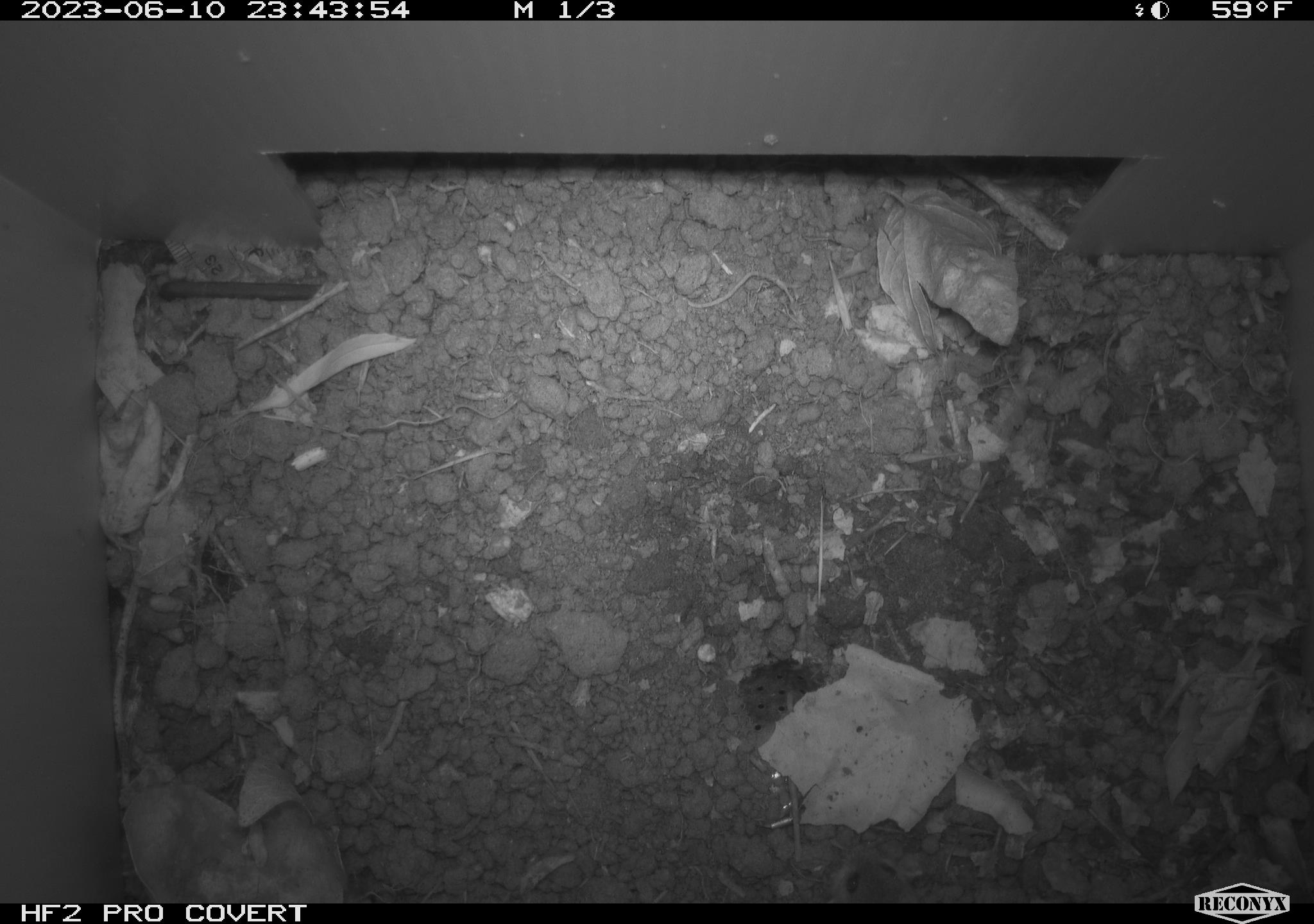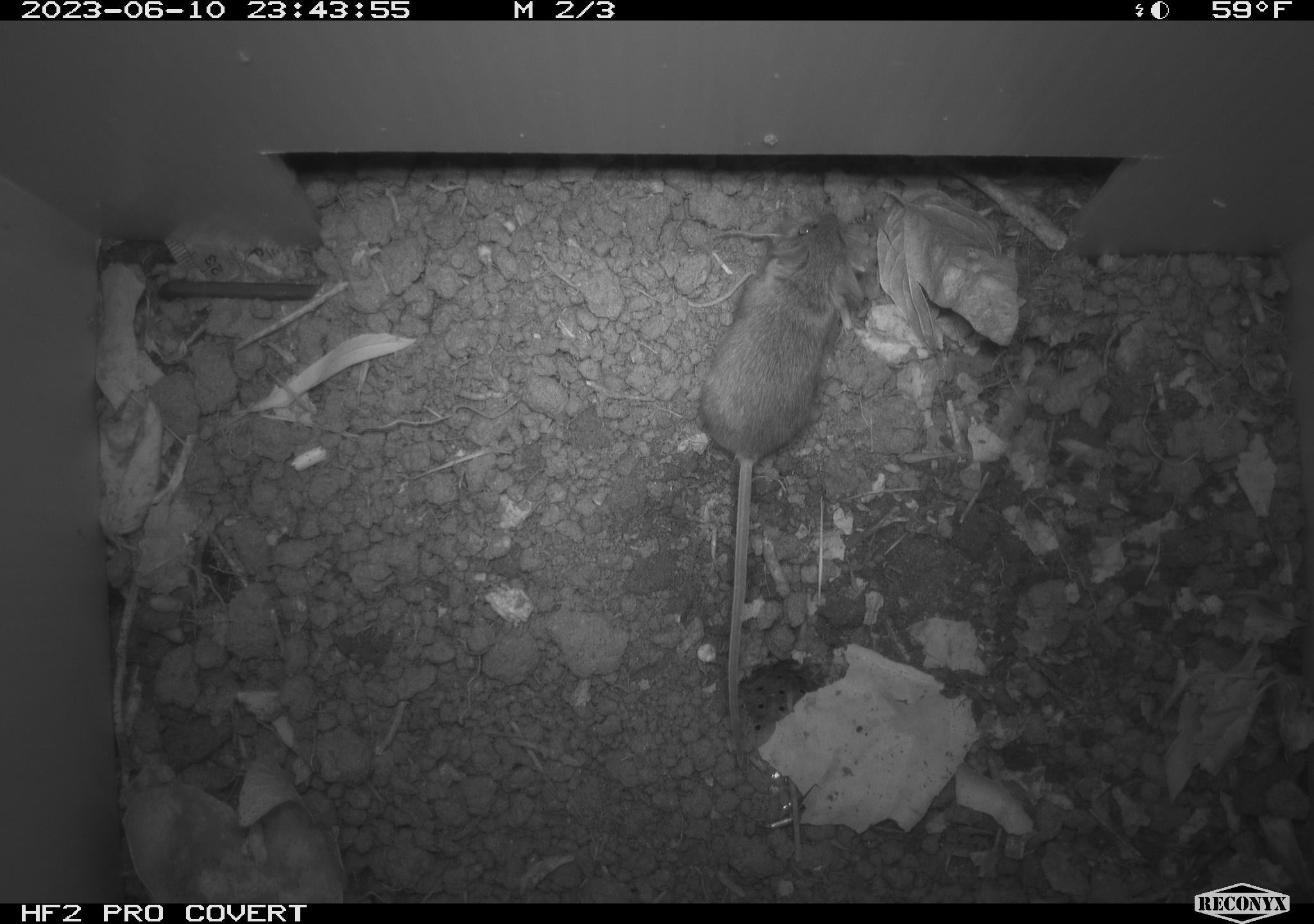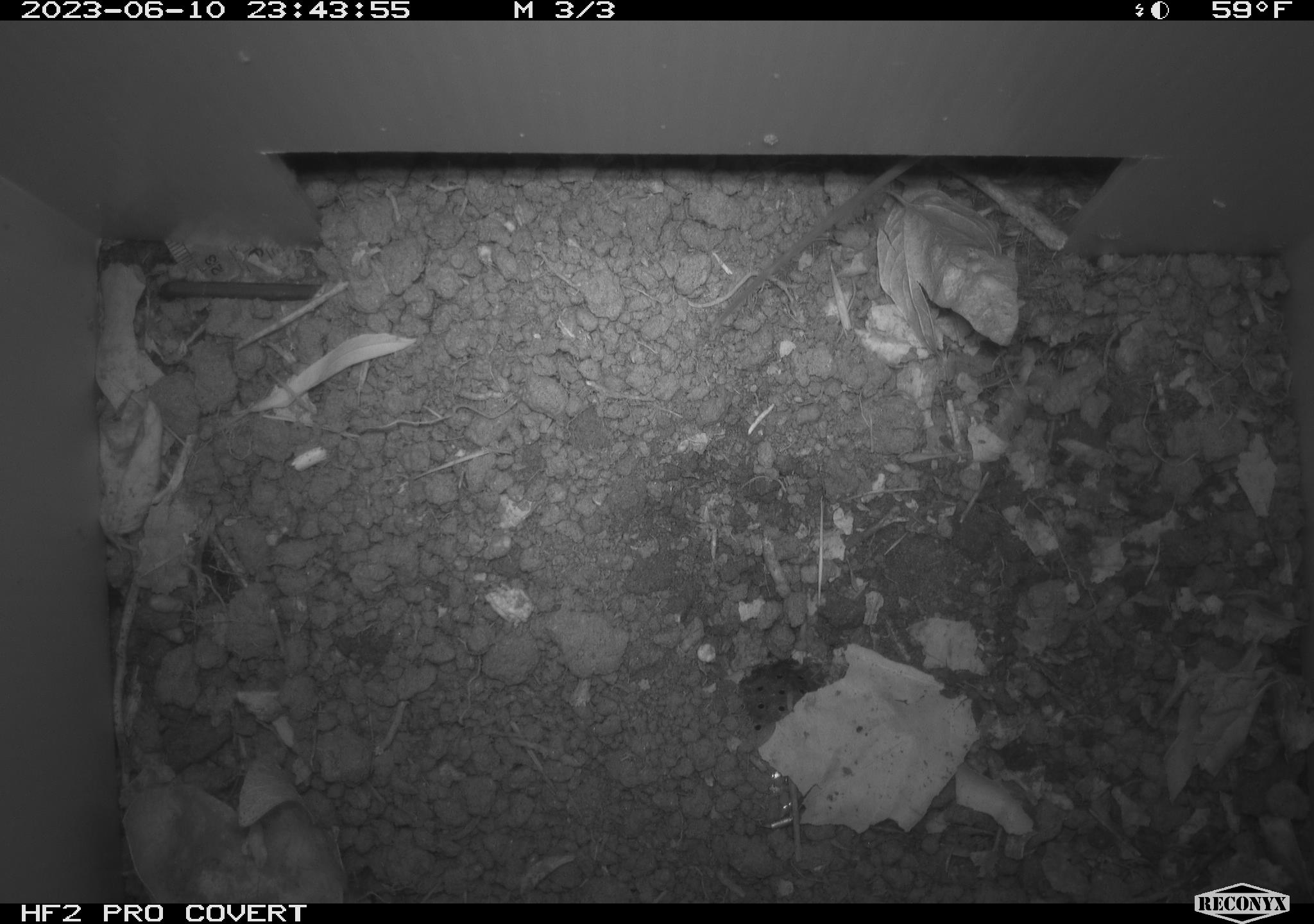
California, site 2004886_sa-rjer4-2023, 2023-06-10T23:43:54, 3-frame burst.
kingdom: Animalia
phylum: Chordata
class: Mammalia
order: Rodentia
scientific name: Rodentia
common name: mouse species